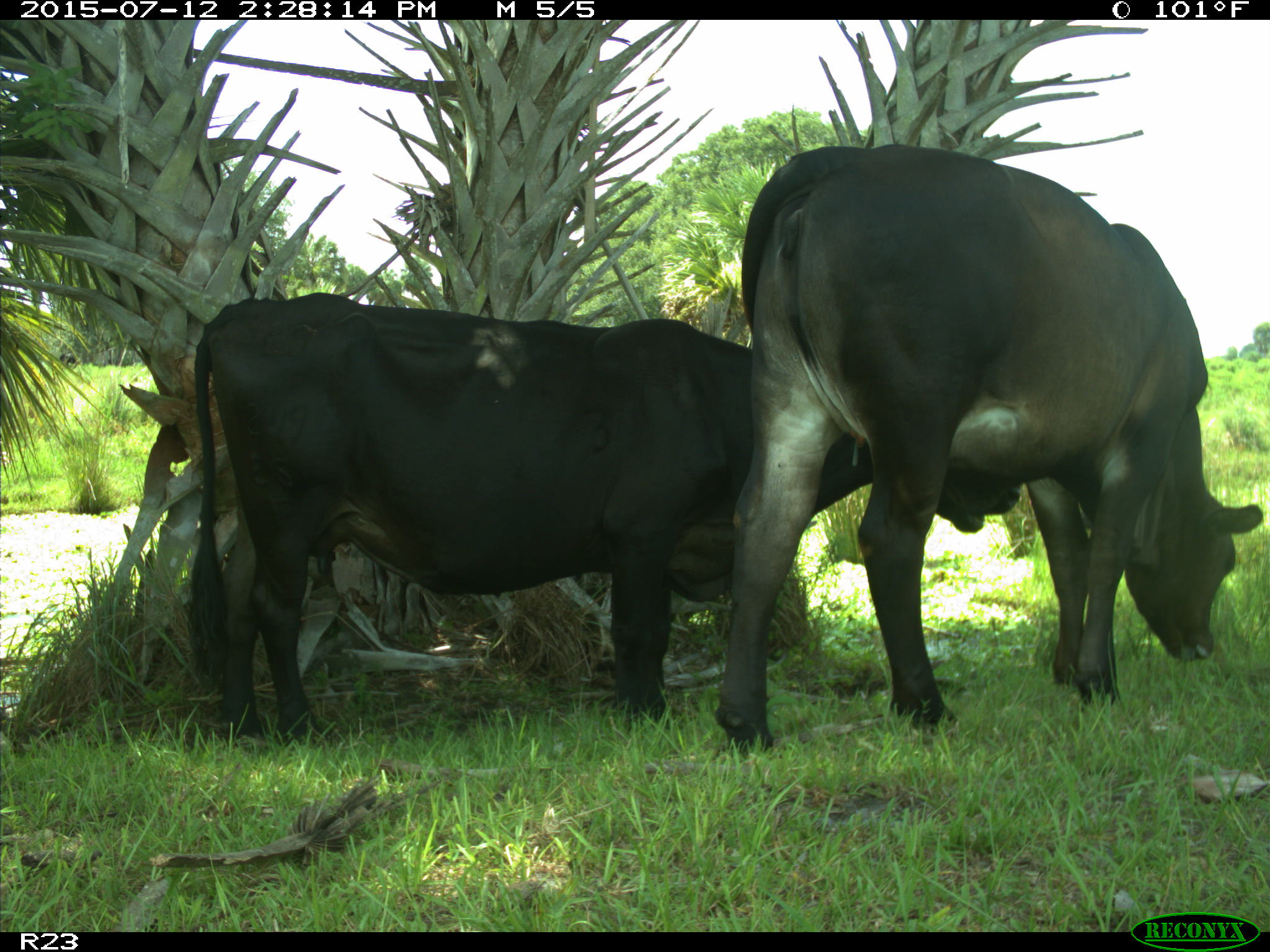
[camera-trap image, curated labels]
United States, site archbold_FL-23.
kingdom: Animalia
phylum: Chordata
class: Mammalia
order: Artiodactyla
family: Bovidae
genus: Bos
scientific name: Bos taurus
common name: domestic cow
Bos taurus (domestic cow).